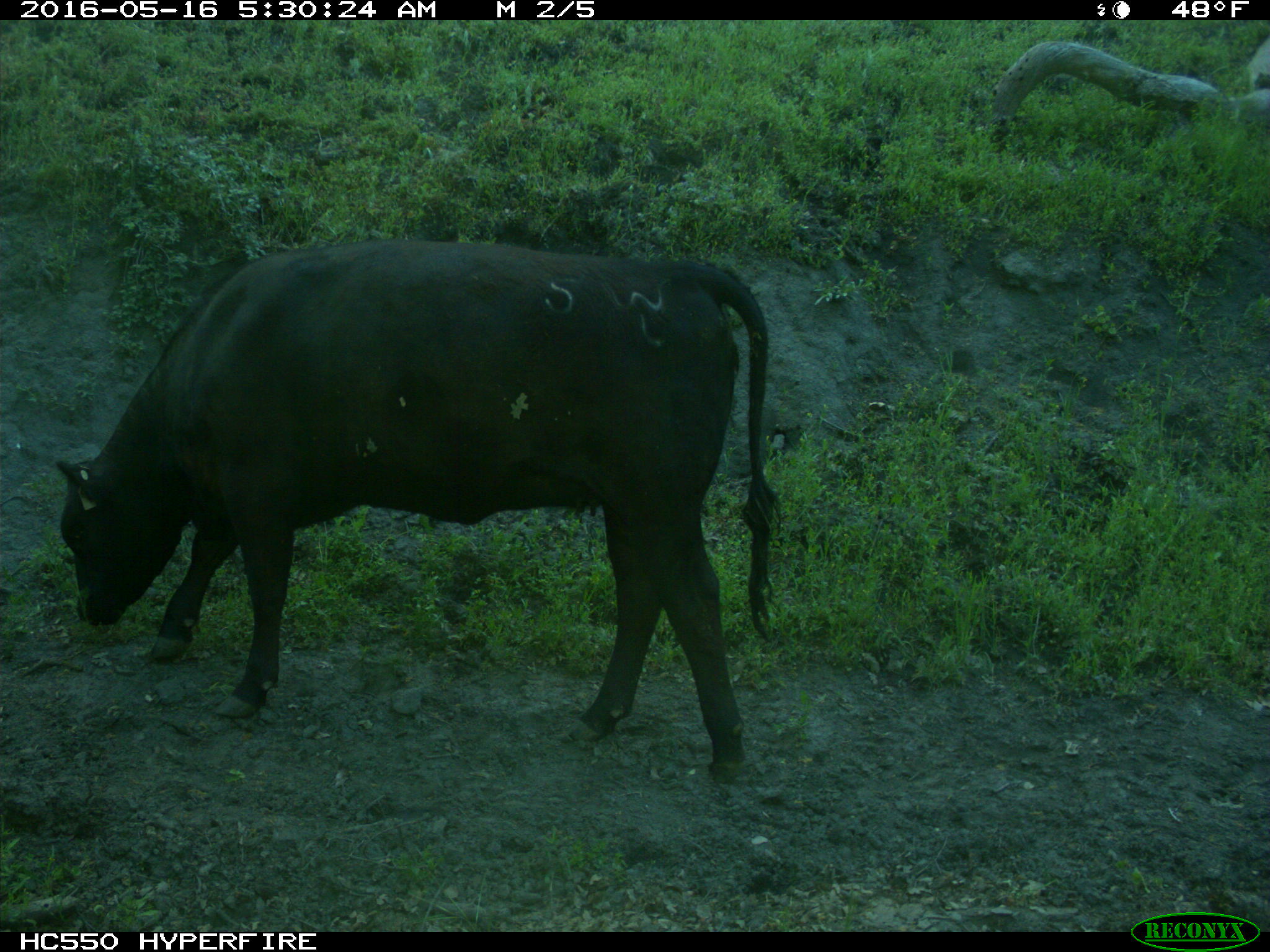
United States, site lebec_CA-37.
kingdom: Animalia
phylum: Chordata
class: Mammalia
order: Artiodactyla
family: Bovidae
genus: Bos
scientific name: Bos taurus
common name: domestic cow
Bos taurus (domestic cow).